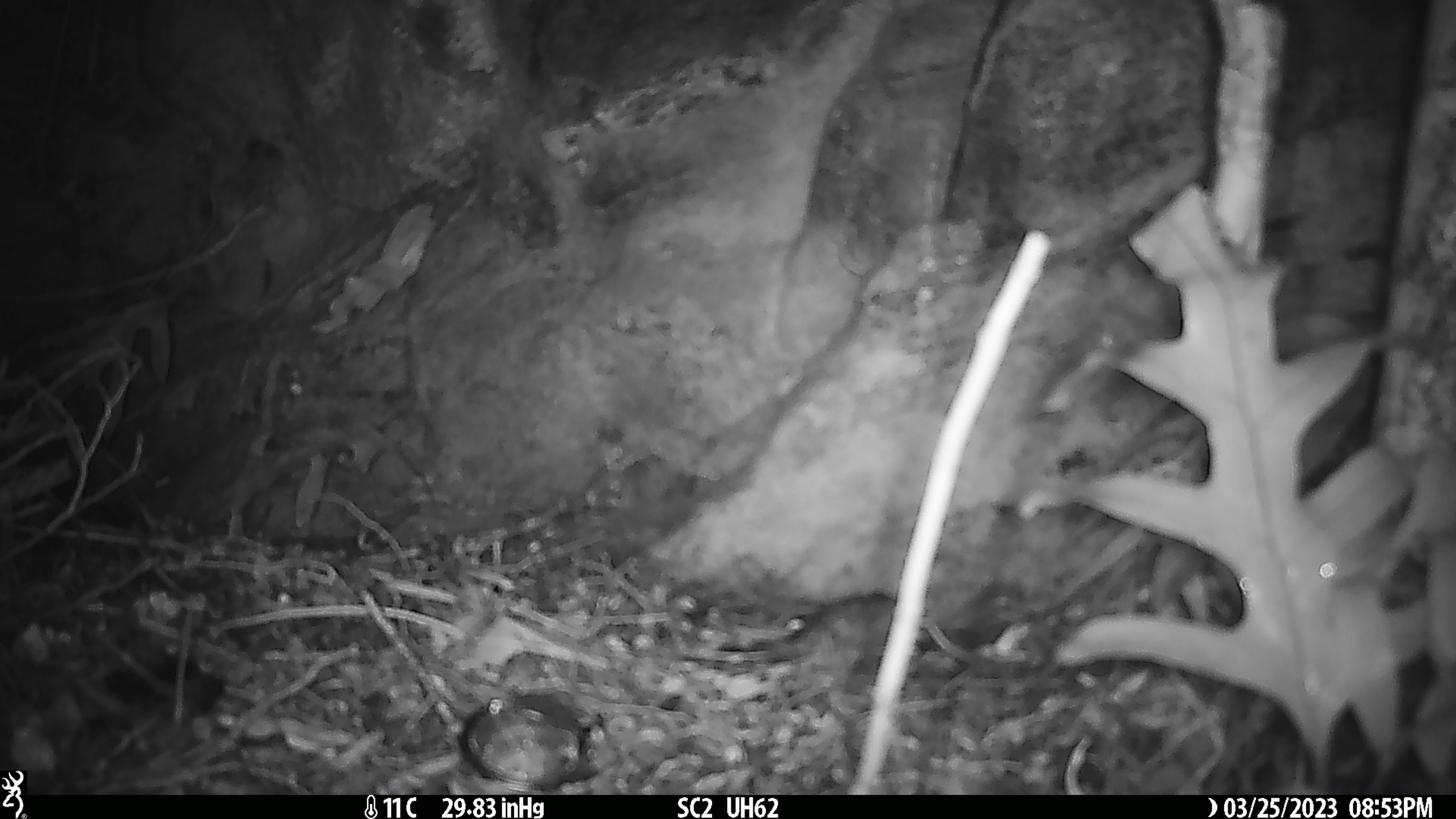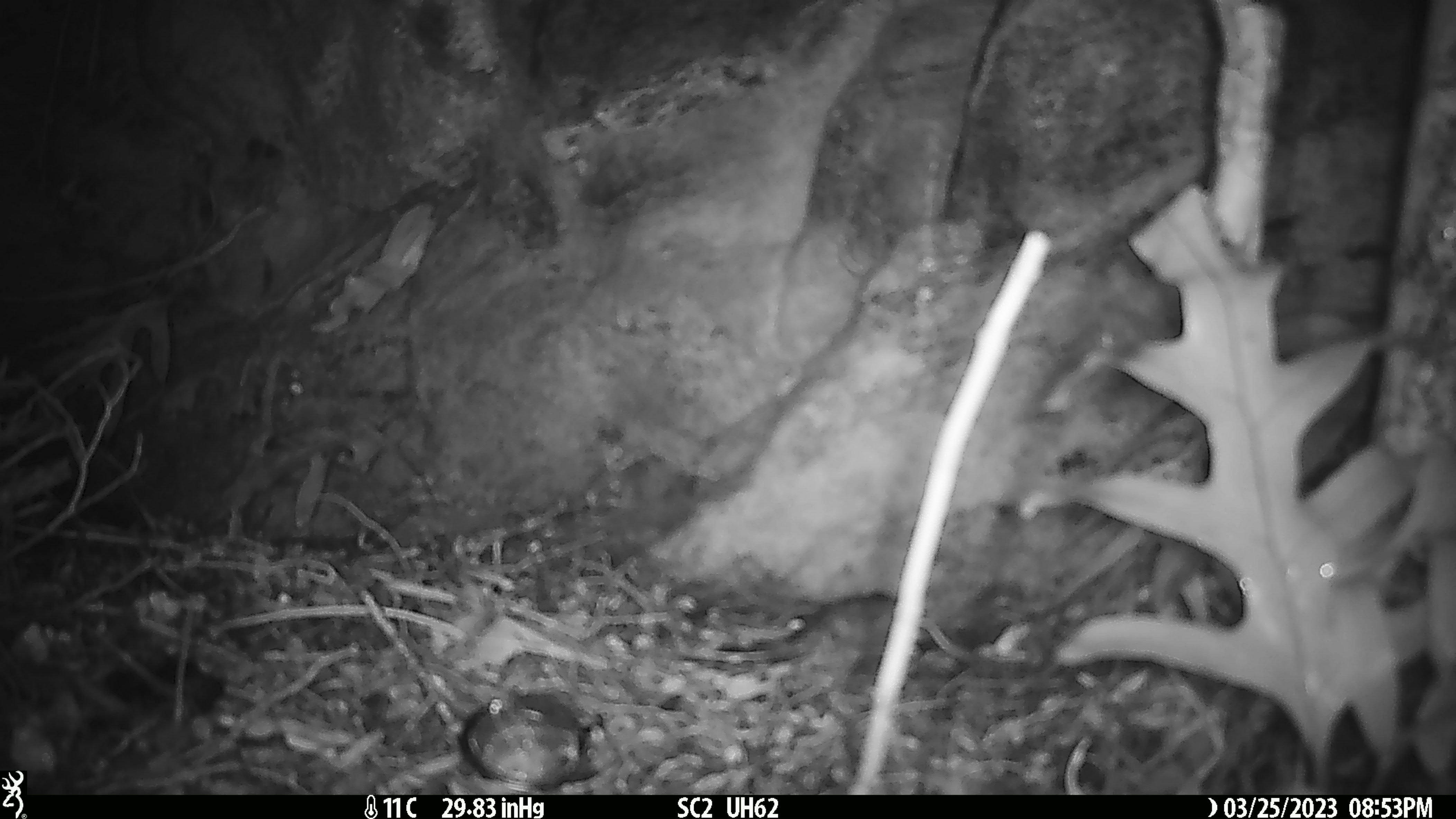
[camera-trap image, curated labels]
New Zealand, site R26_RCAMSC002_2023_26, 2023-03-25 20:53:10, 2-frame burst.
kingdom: Animalia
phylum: Chordata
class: Mammalia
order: Rodentia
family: Muridae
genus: Mus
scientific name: Mus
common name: mouse